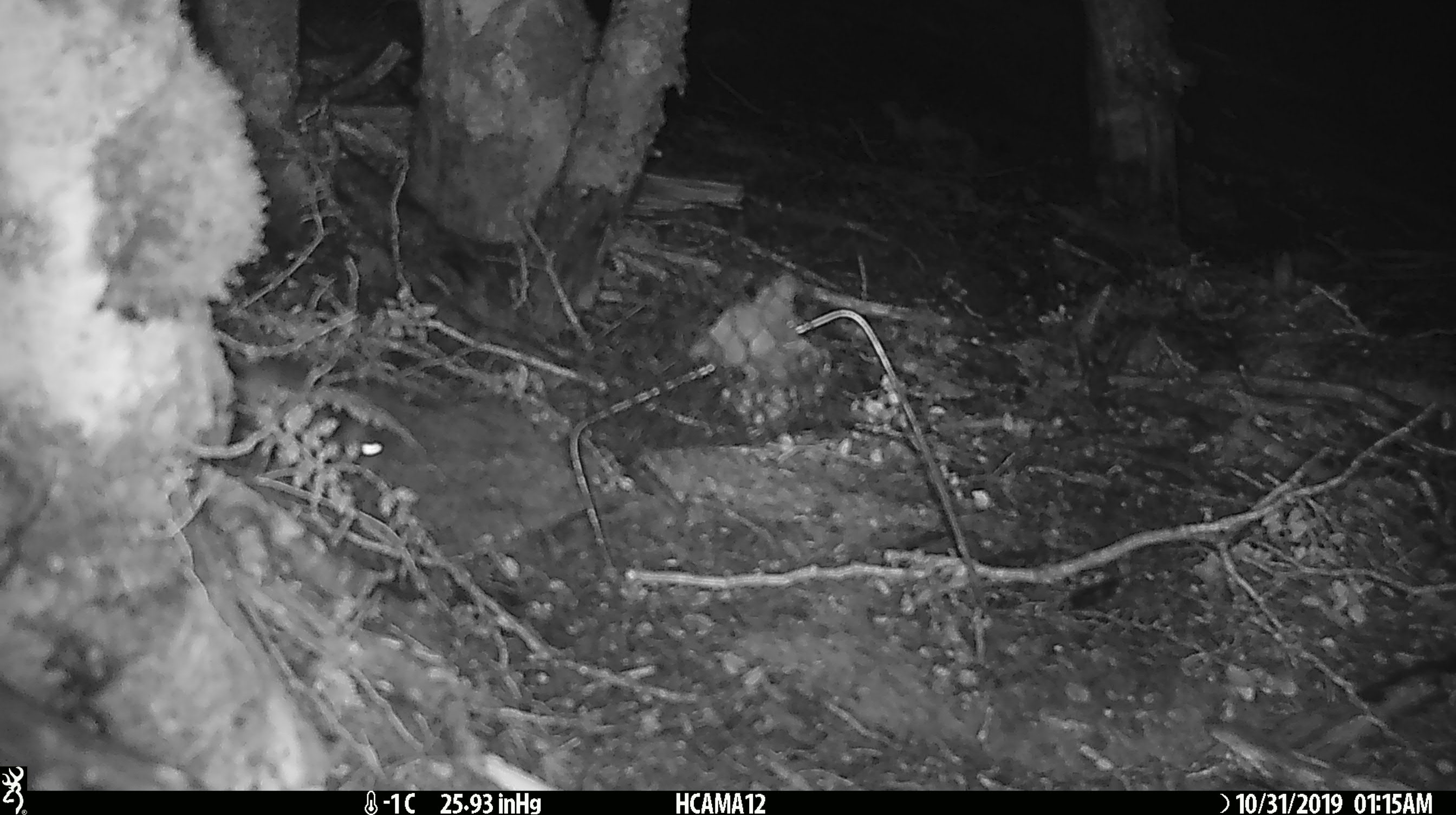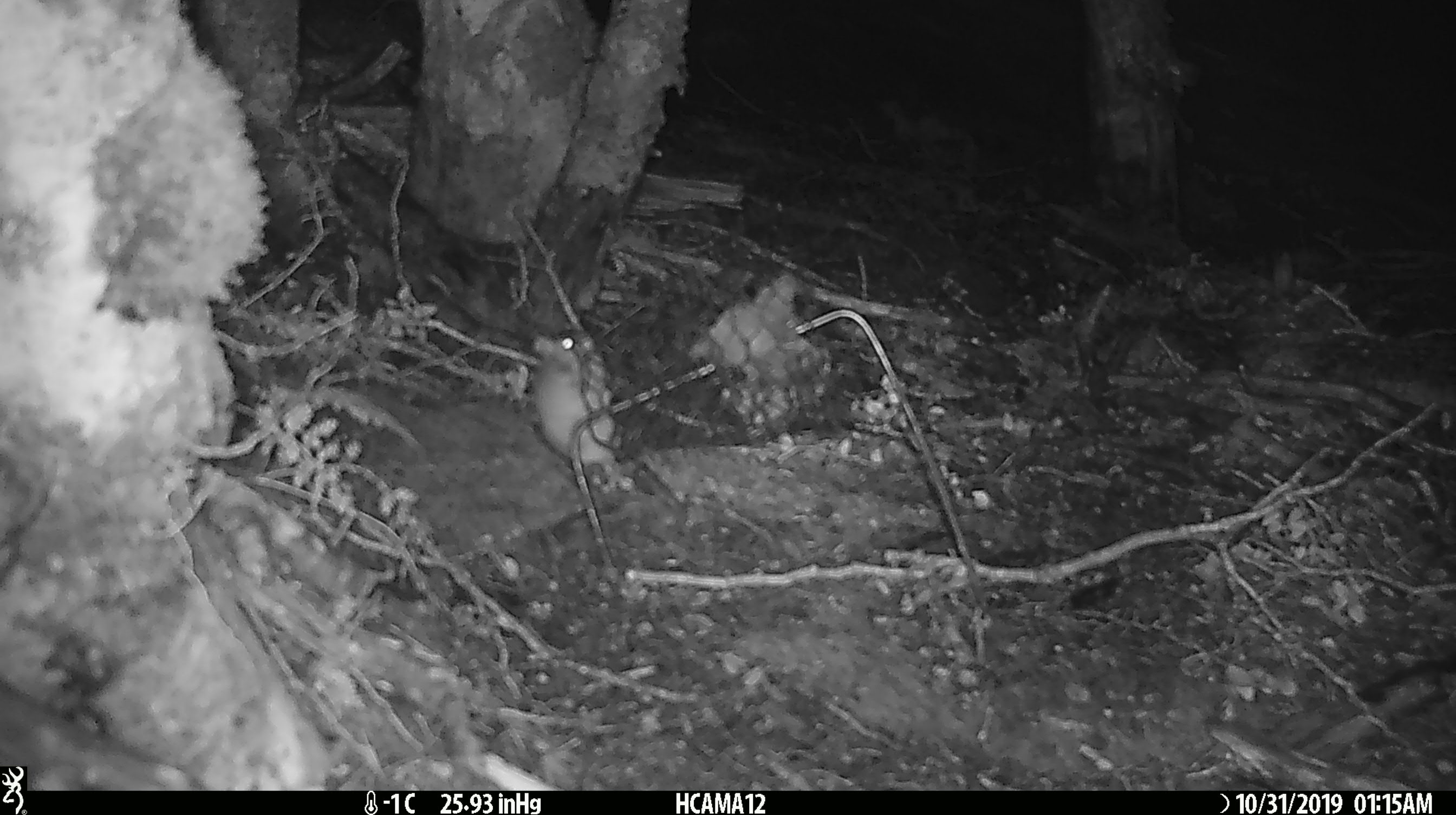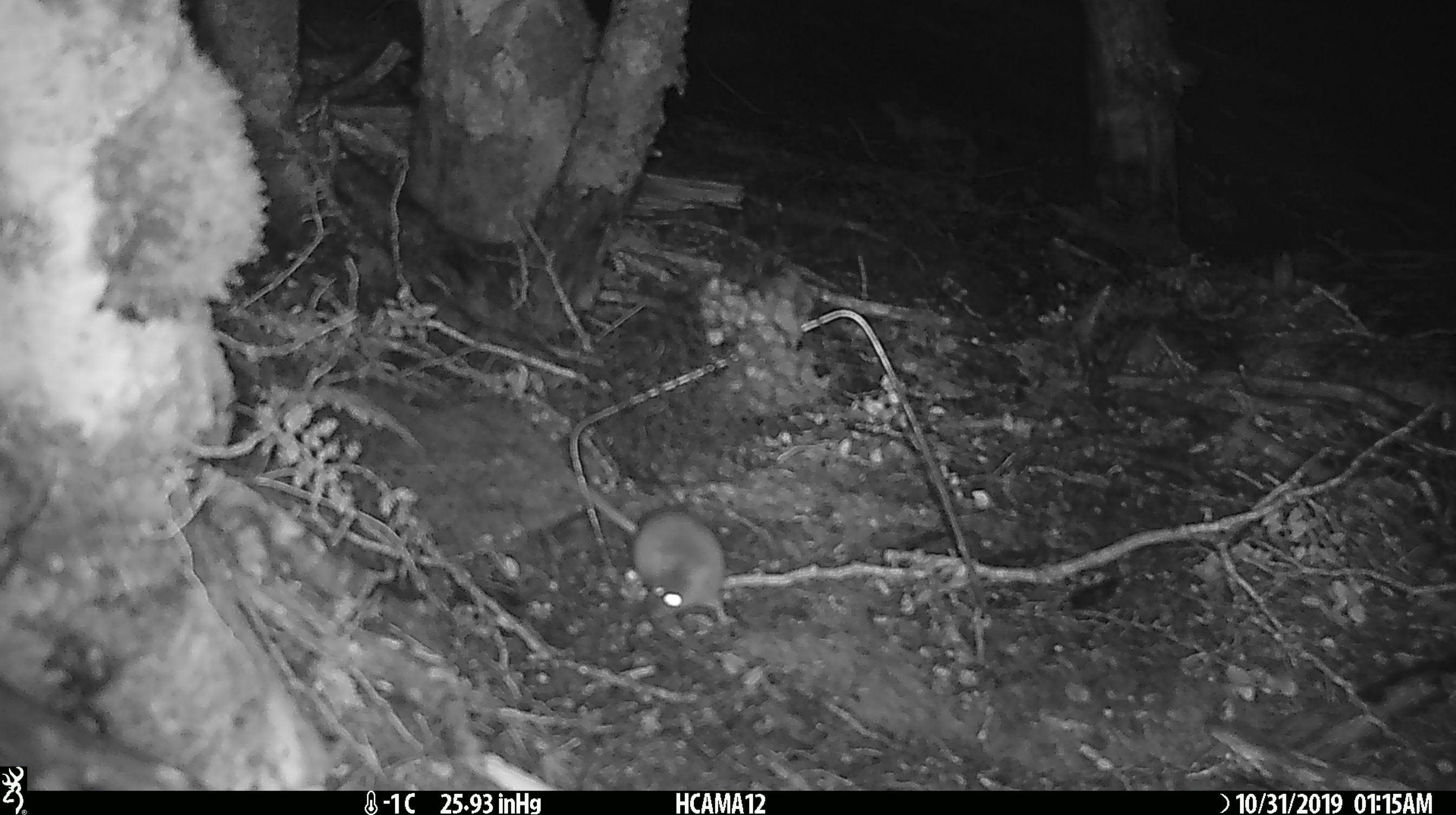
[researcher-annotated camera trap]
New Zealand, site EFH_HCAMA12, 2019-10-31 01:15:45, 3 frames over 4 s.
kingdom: Animalia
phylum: Chordata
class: Mammalia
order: Rodentia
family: Muridae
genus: Mus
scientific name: Mus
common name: mouse